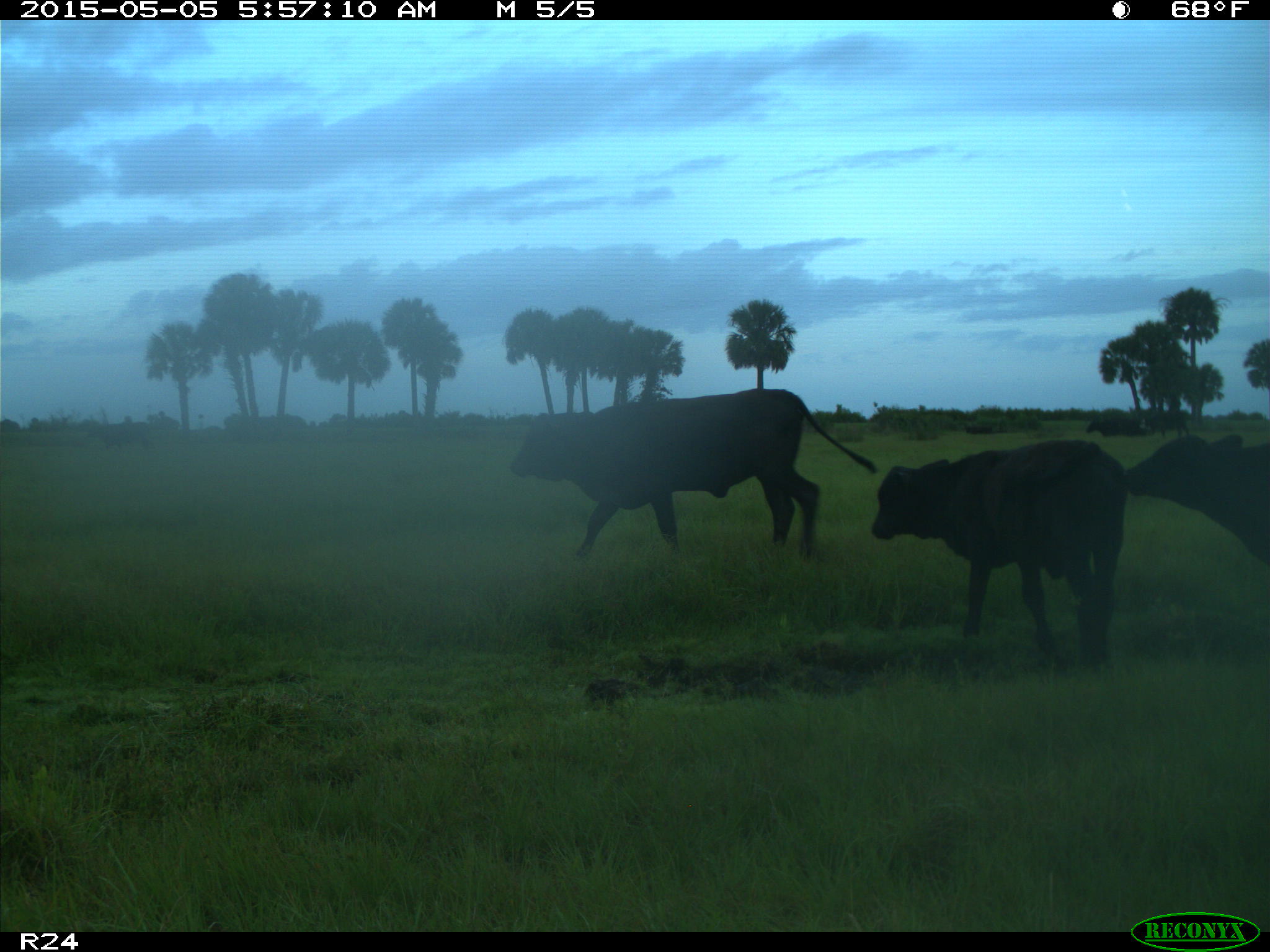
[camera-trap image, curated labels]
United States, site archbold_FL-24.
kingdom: Animalia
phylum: Chordata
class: Mammalia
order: Artiodactyla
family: Bovidae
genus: Bos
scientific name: Bos taurus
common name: domestic cow